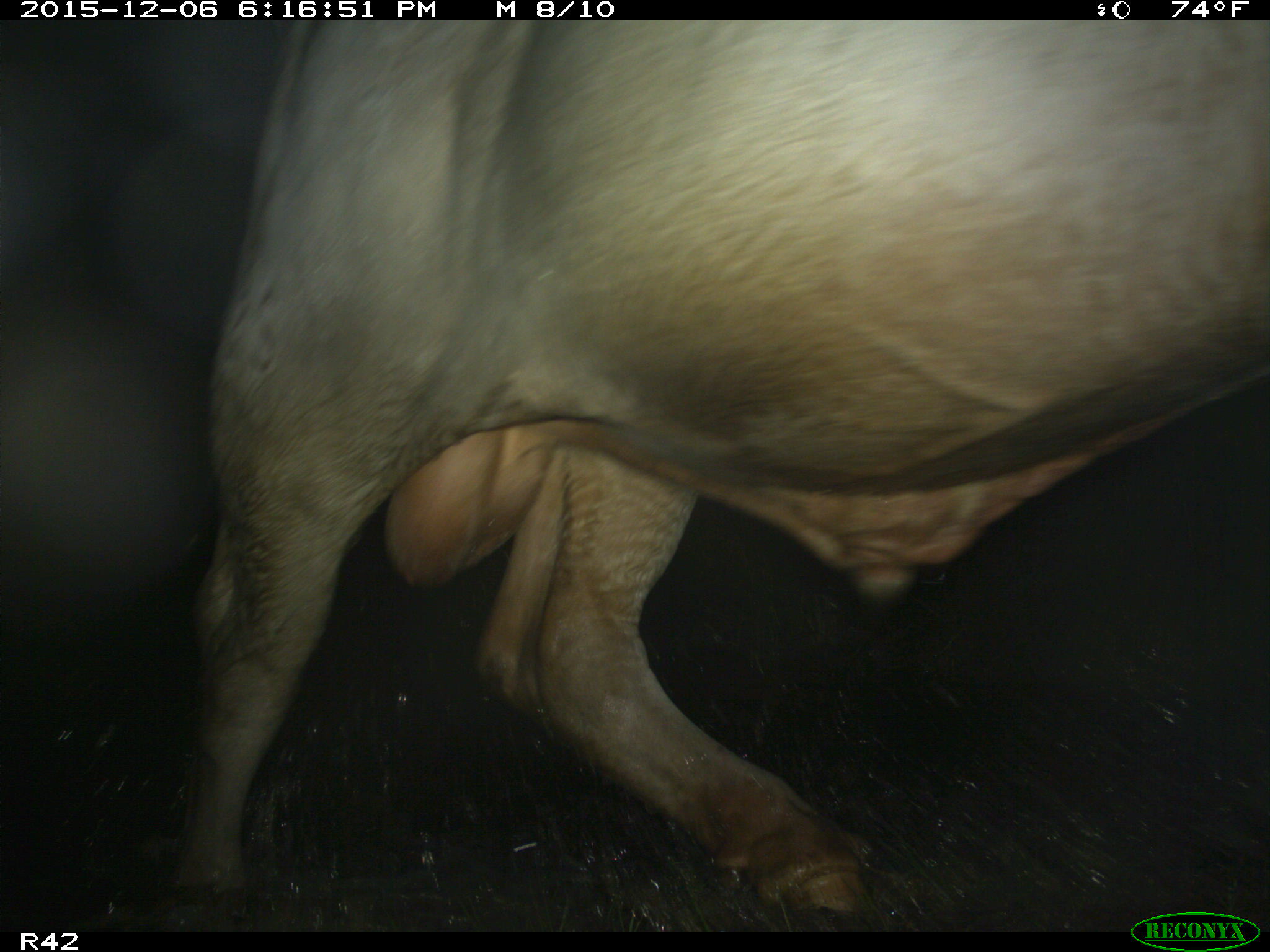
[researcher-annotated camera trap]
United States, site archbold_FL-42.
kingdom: Animalia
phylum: Chordata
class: Mammalia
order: Artiodactyla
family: Bovidae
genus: Bos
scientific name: Bos taurus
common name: domestic cow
Bos taurus (domestic cow).